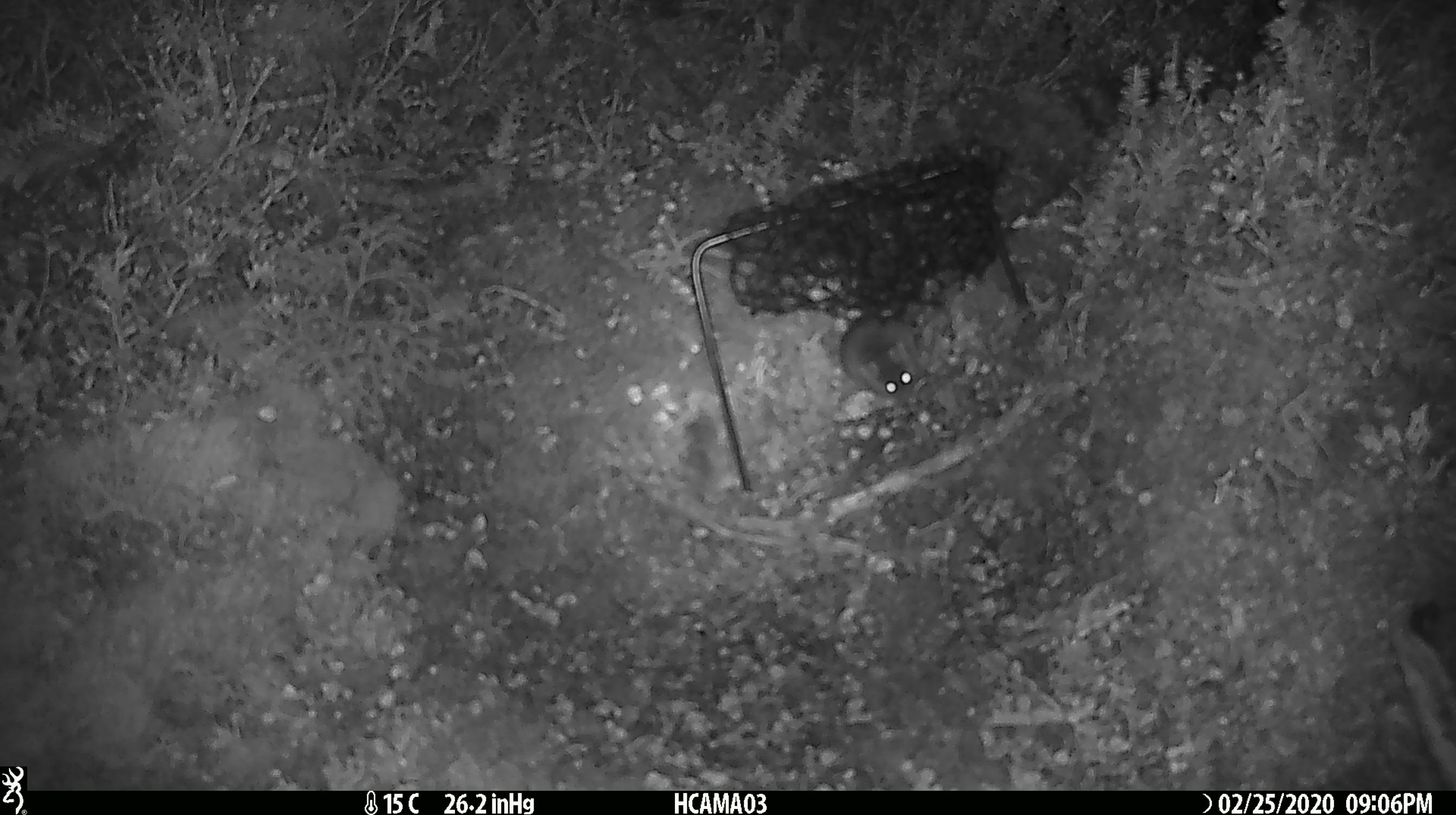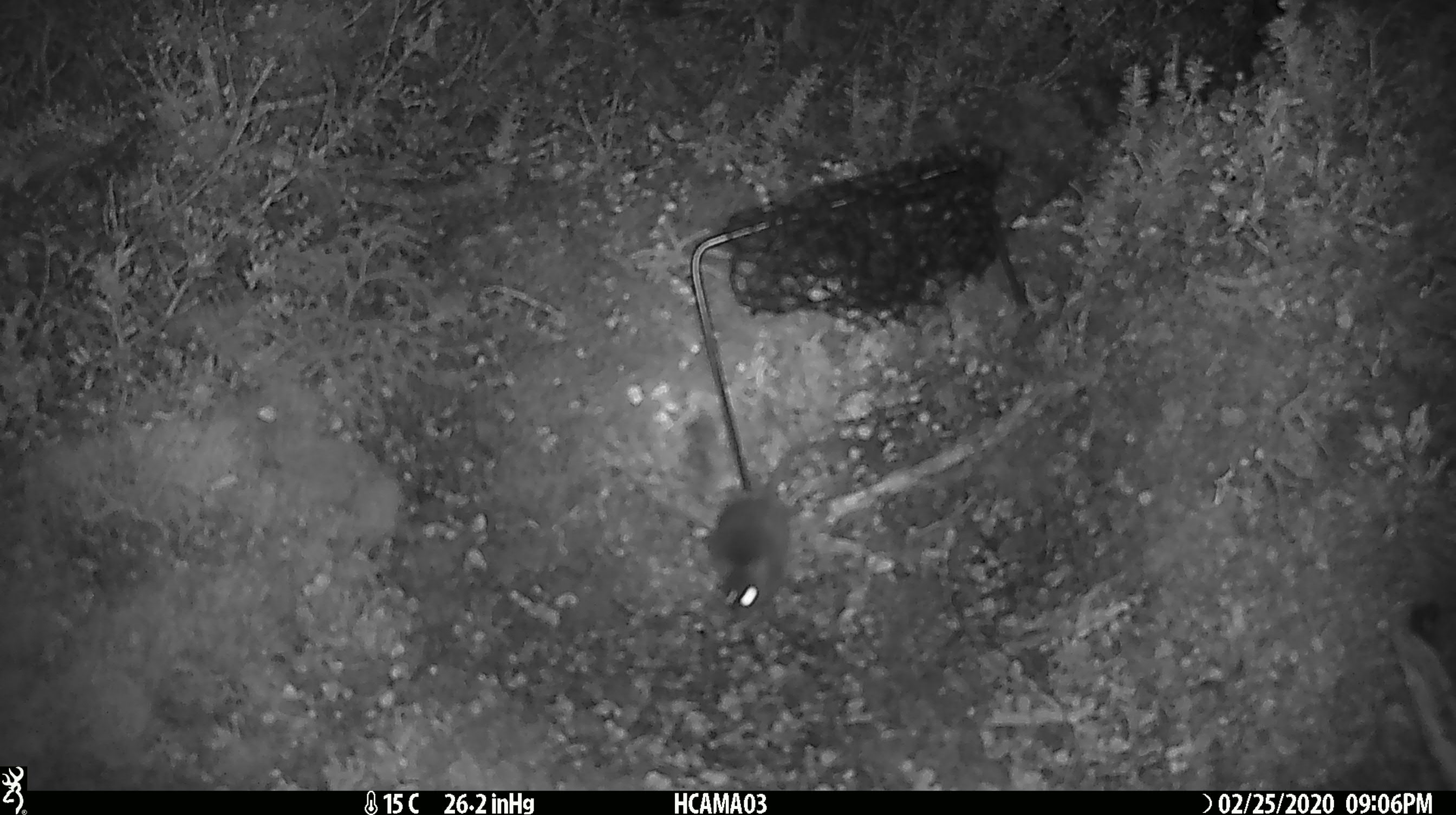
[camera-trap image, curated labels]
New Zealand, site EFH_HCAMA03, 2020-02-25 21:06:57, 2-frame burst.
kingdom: Animalia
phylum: Chordata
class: Mammalia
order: Rodentia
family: Muridae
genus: Mus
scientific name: Mus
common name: mouse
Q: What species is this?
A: Mouse (Mus).